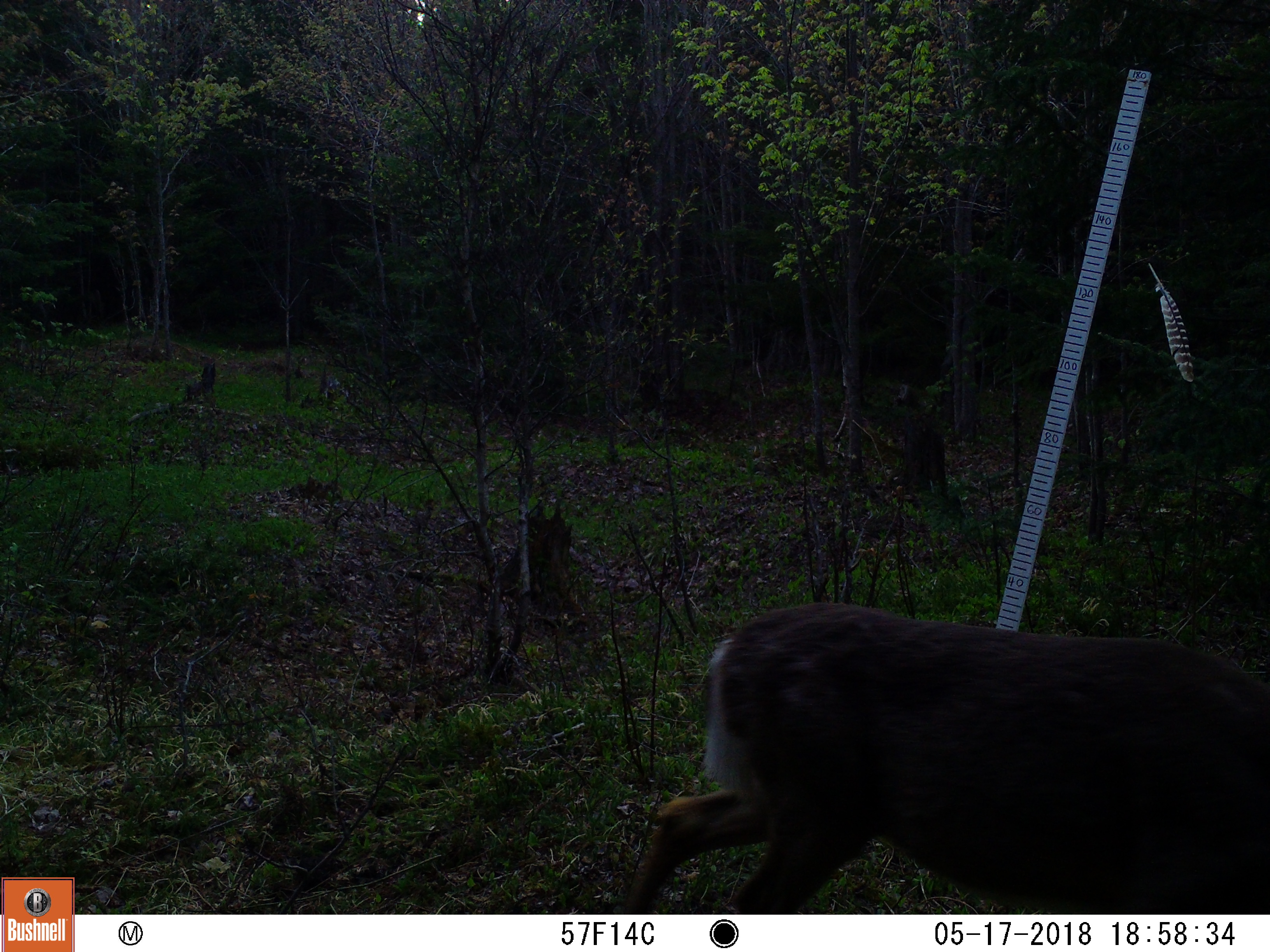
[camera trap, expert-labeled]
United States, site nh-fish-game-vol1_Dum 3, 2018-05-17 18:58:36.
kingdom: Animalia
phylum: Chordata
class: Mammalia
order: Artiodactyla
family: Cervidae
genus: Odocoileus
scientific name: Odocoileus virginianus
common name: white-tailed deer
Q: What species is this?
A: White-tailed deer (Odocoileus virginianus).